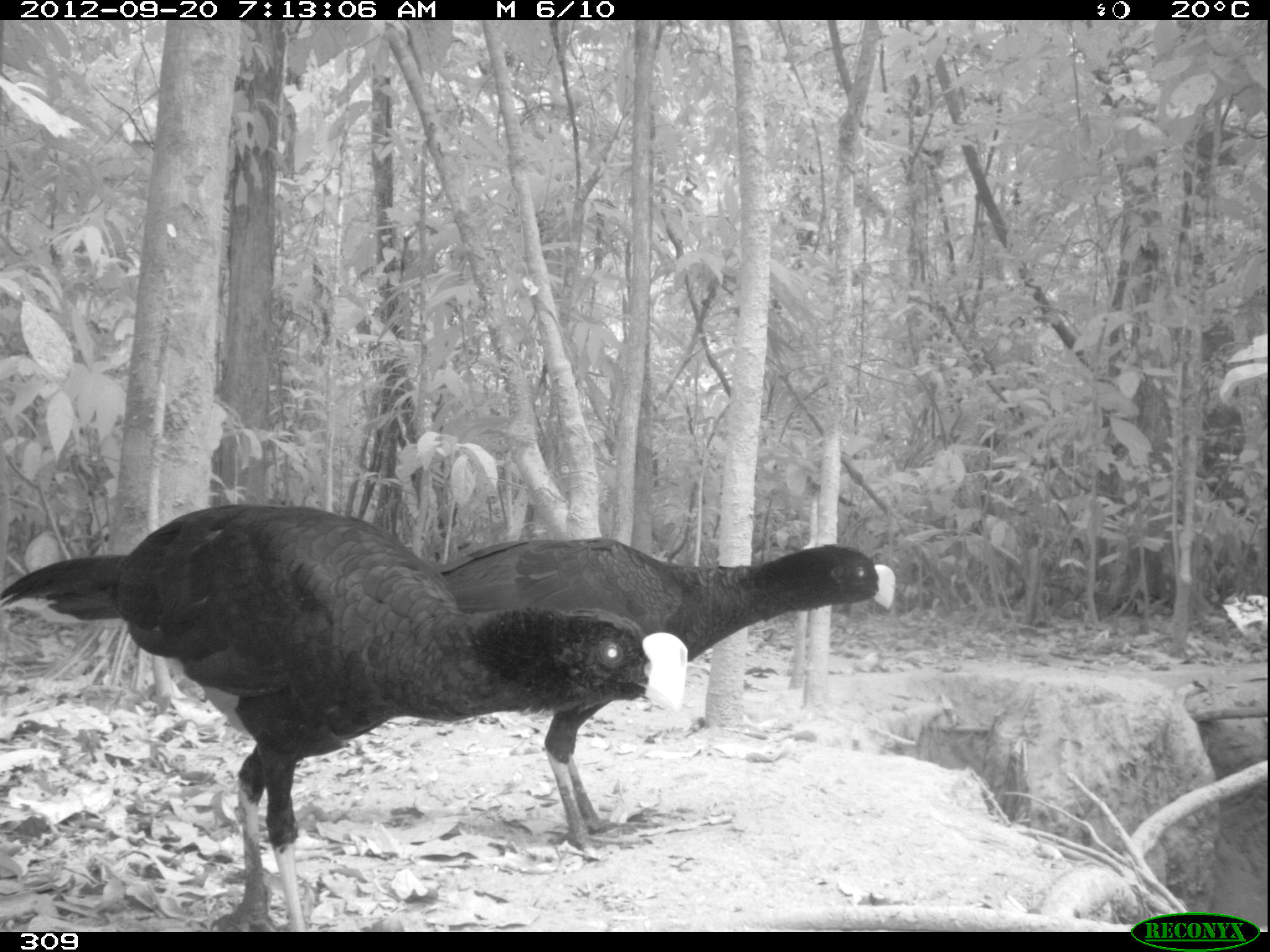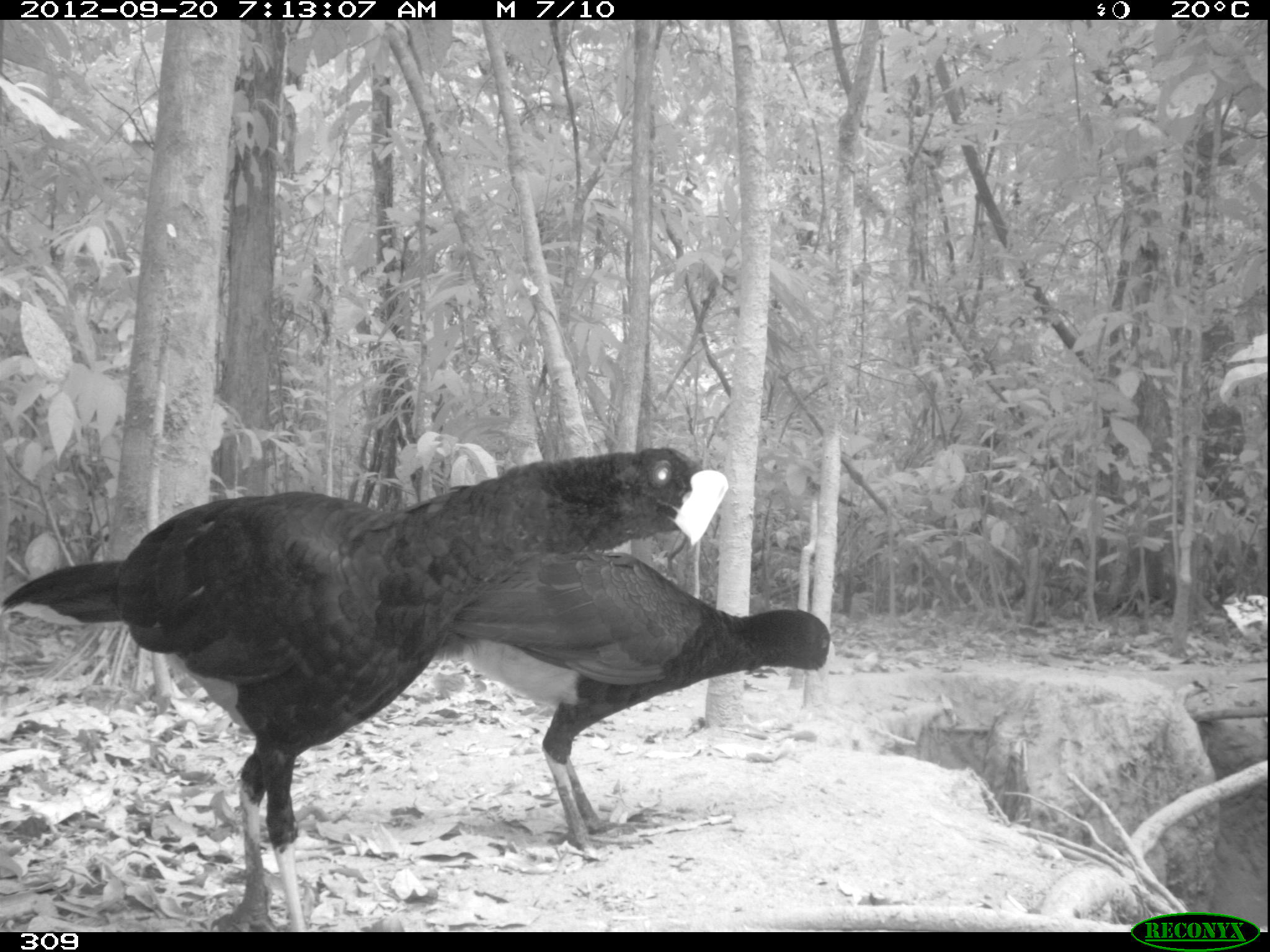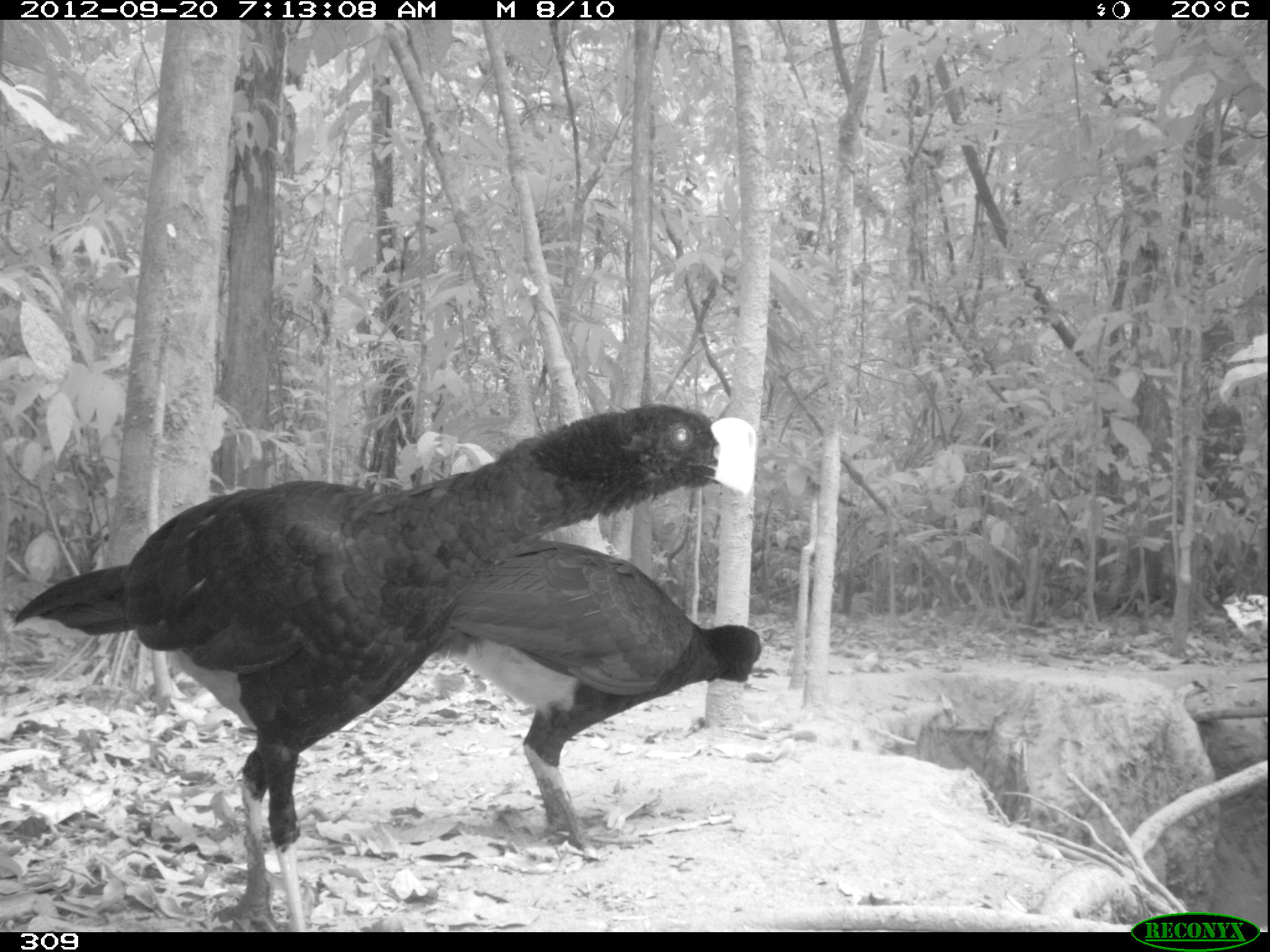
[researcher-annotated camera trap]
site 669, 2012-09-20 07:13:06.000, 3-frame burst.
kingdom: Animalia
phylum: Chordata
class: Aves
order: Galliformes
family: Cracidae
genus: Mitu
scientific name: Mitu tuberosum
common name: razor-billed curassow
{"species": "Mitu tuberosum (razor-billed curassow)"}